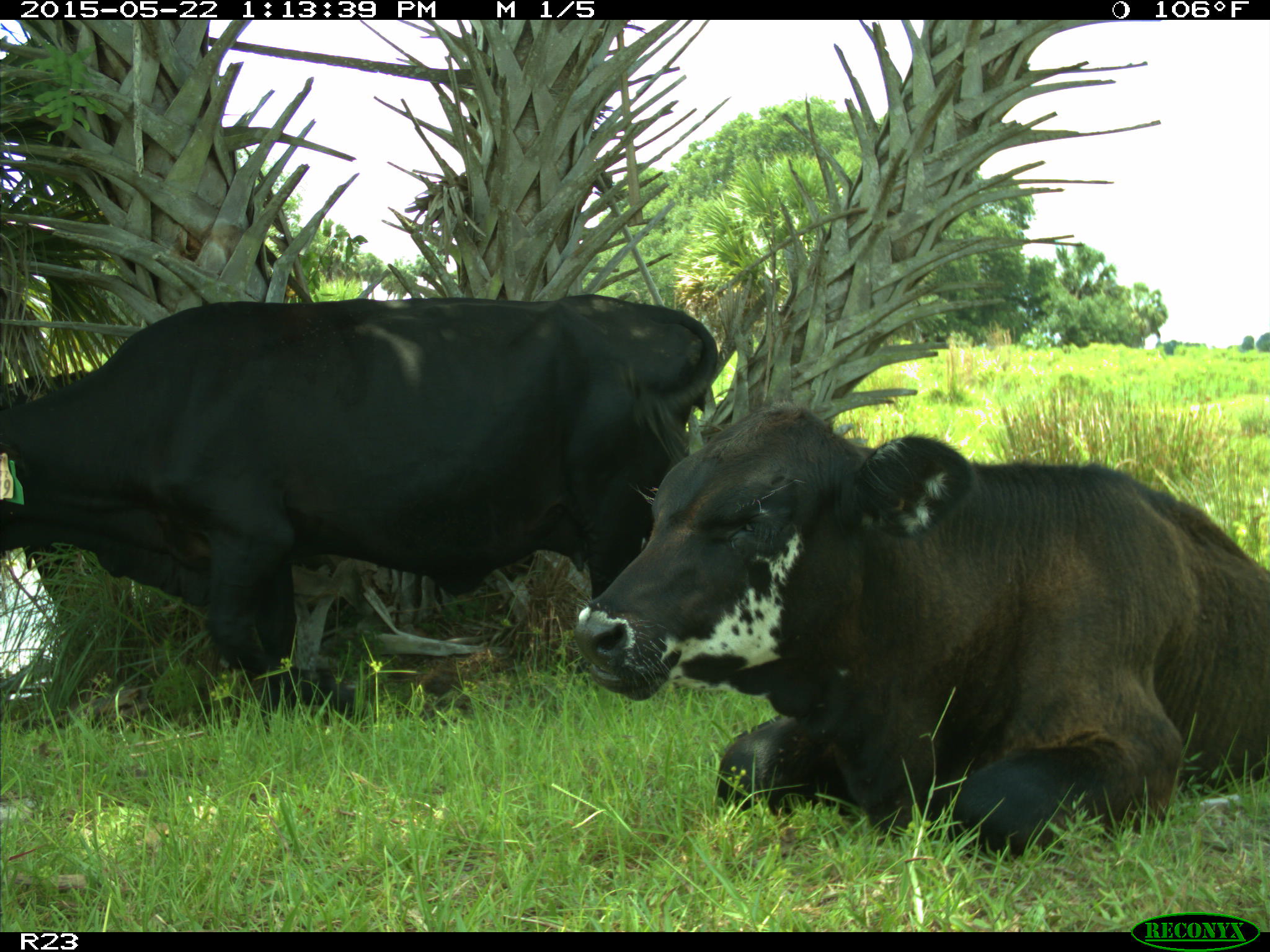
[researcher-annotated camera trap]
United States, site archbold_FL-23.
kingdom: Animalia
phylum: Chordata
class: Mammalia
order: Artiodactyla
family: Bovidae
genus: Bos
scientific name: Bos taurus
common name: domestic cow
Bos taurus (domestic cow).